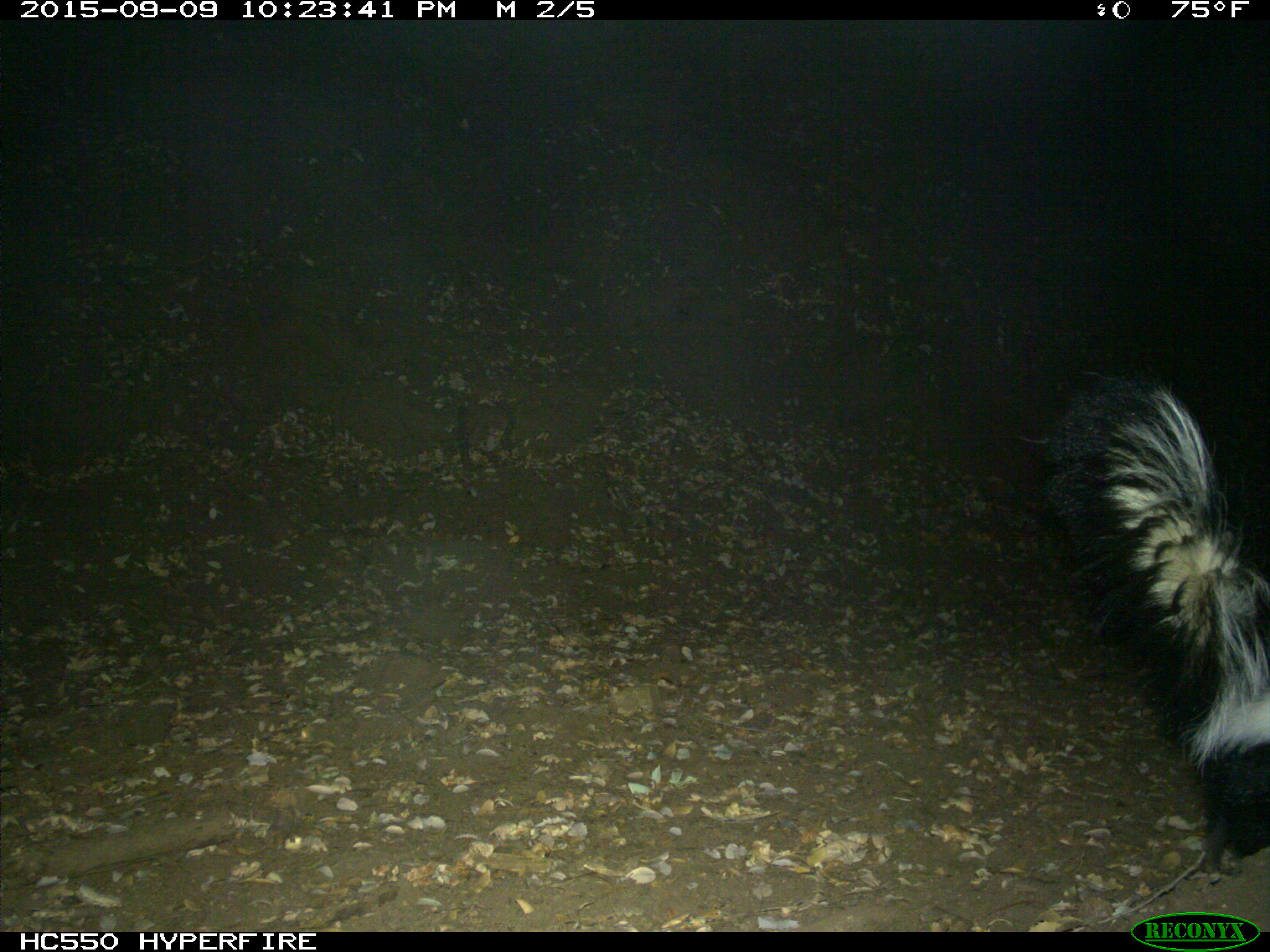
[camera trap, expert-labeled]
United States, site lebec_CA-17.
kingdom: Animalia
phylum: Chordata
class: Mammalia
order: Carnivora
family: Mephitidae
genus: Mephitis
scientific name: Mephitis mephitis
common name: striped skunk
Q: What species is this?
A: Mephitis mephitis (striped skunk).